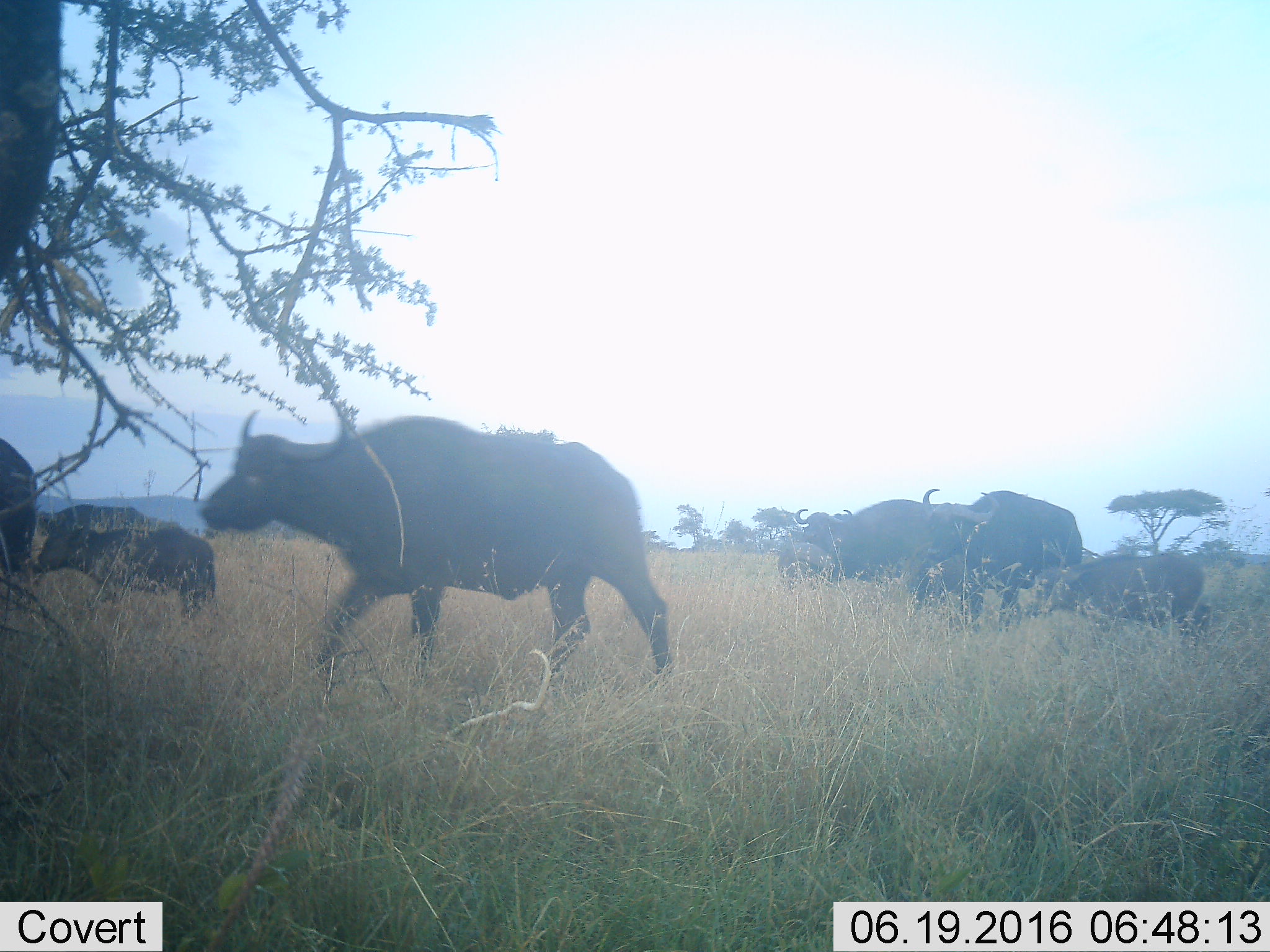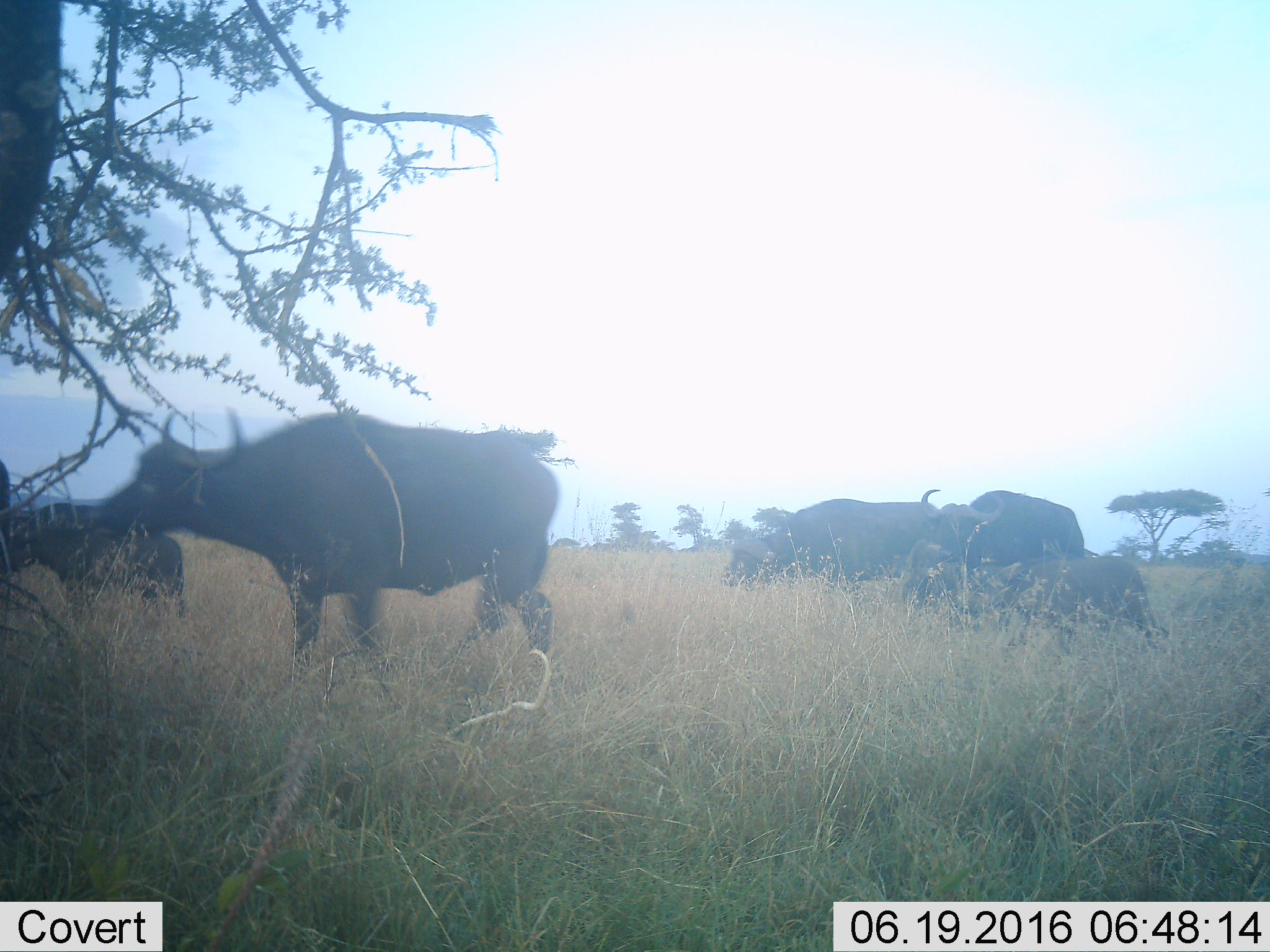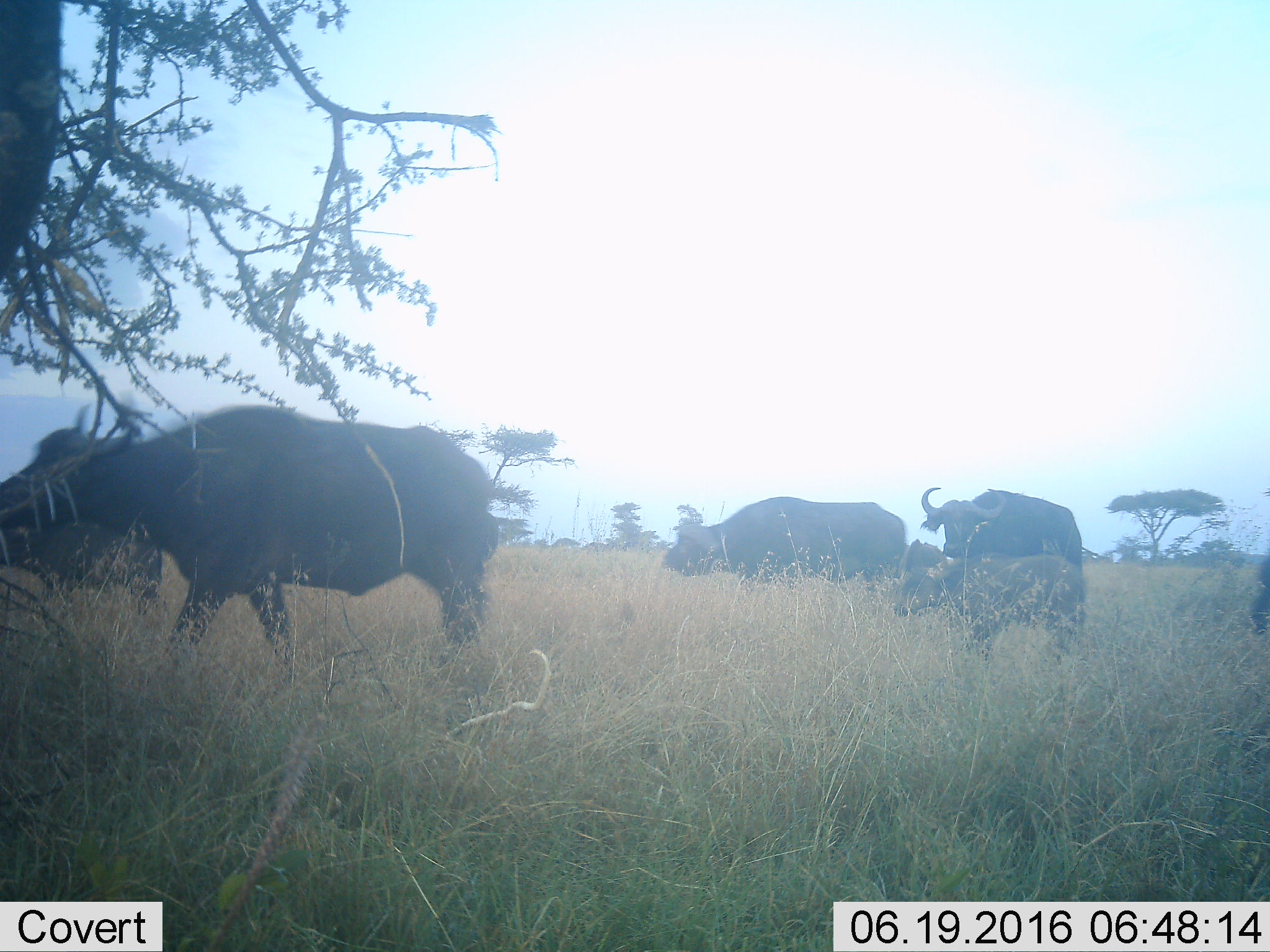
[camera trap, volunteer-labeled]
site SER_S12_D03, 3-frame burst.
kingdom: Animalia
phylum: Chordata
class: Mammalia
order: Artiodactyla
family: Bovidae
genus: Syncerus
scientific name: Syncerus caffer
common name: african buffalo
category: buffalo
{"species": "buffalo (african buffalo) (Syncerus caffer)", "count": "7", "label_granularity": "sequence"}